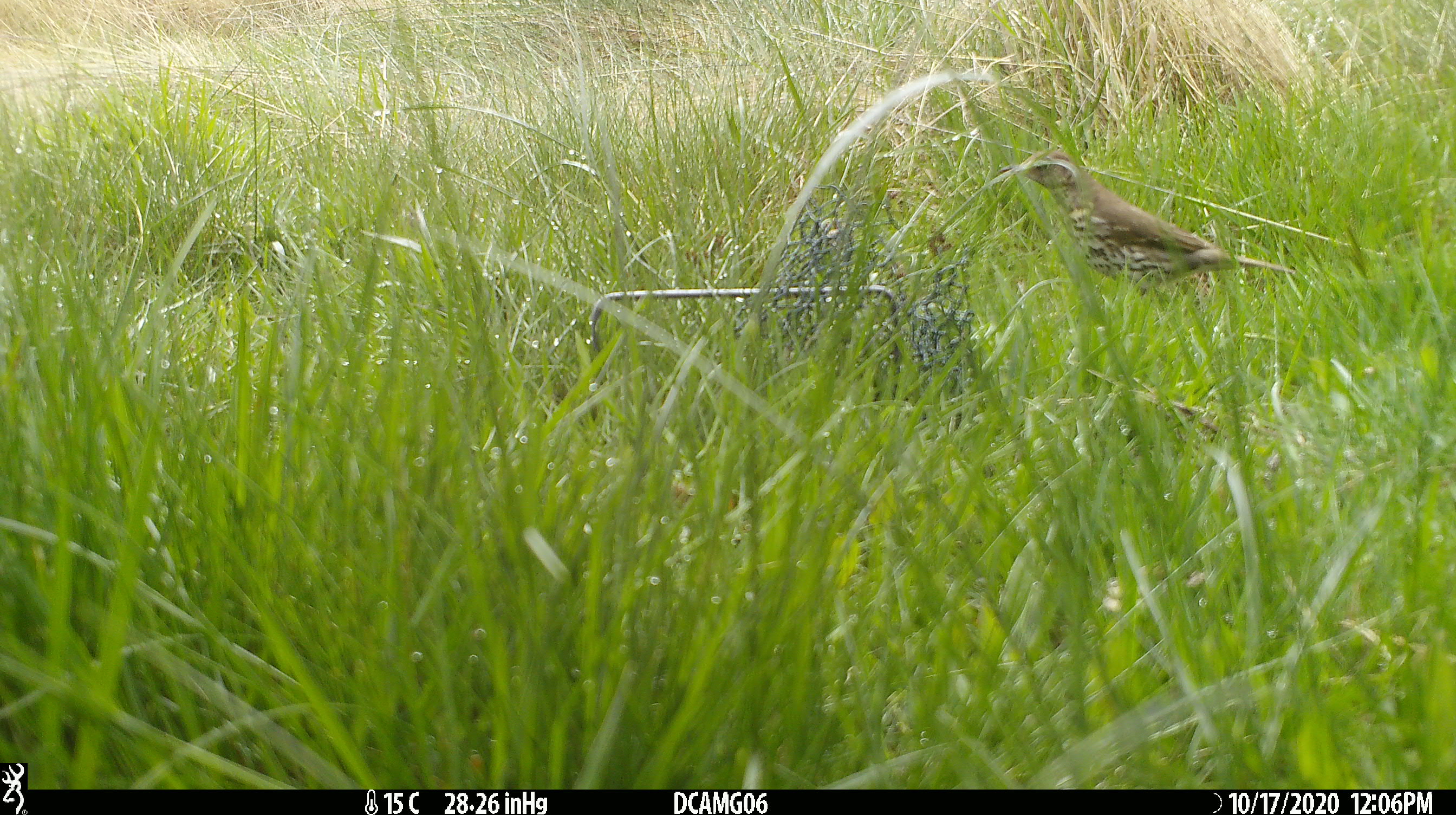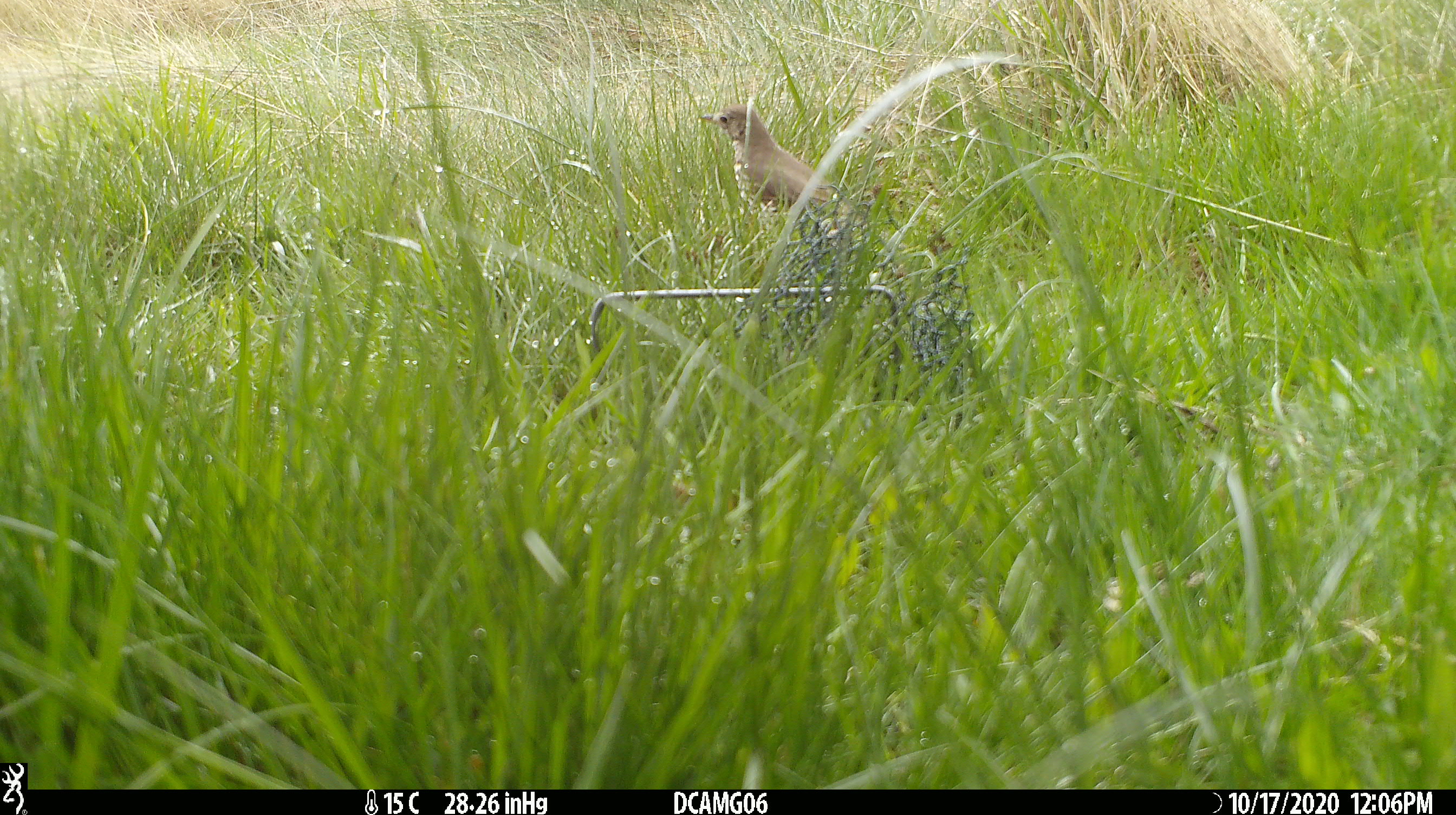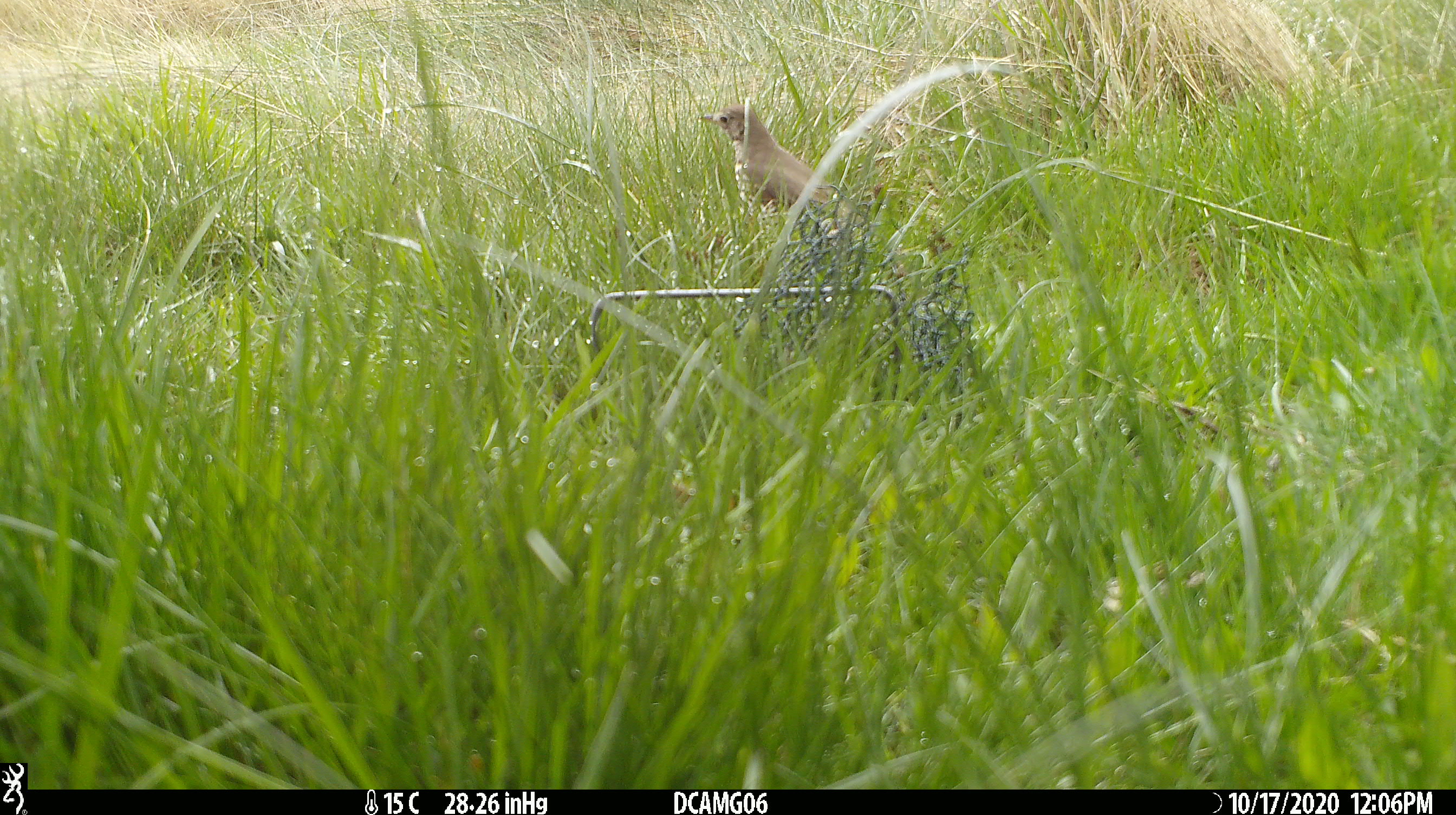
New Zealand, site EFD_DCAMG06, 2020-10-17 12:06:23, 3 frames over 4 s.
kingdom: Animalia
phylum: Chordata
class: Aves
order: Passeriformes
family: Turdidae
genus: Turdus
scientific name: Turdus philomelos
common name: song thrush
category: thrush